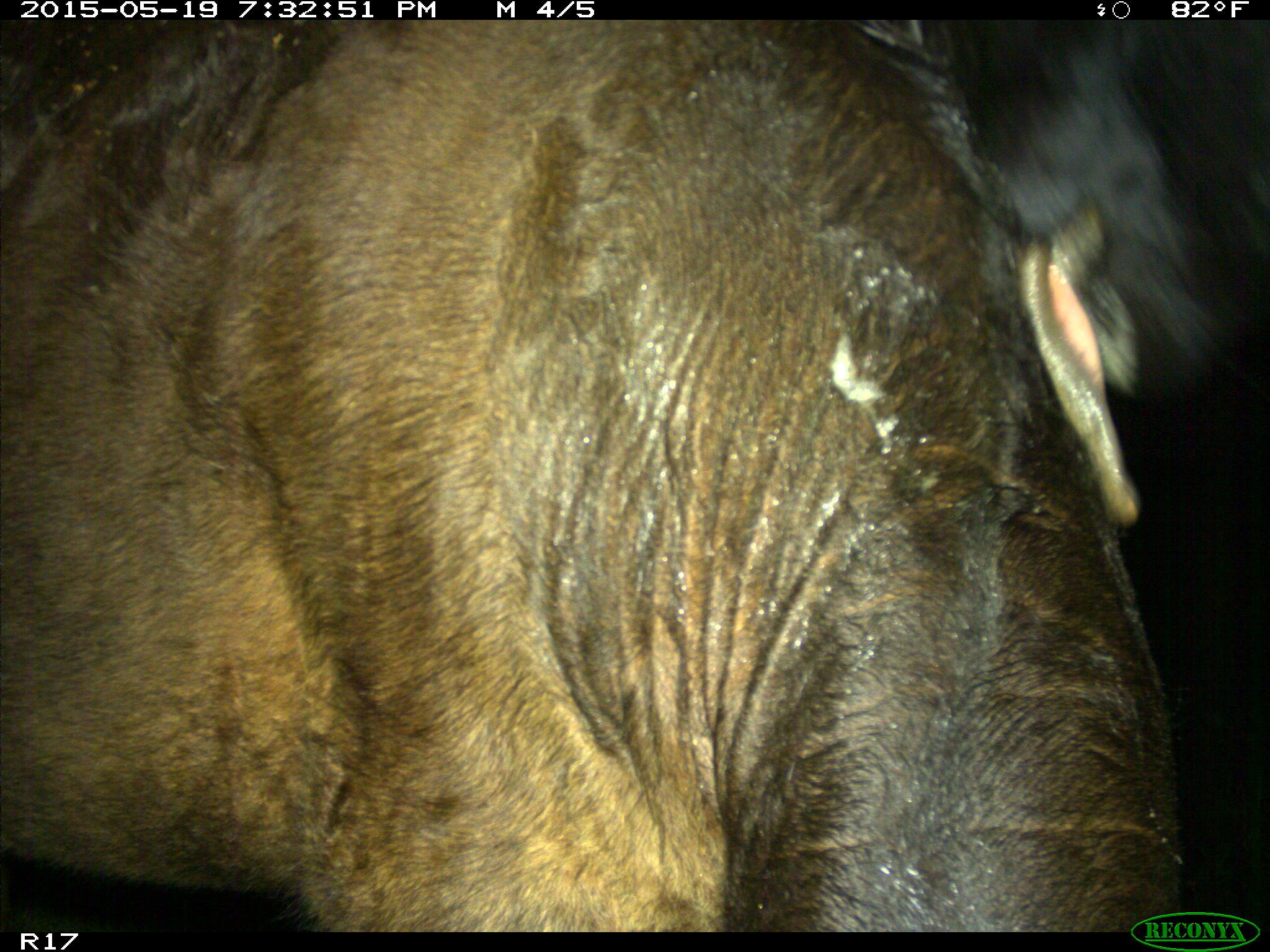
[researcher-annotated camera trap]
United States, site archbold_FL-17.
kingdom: Animalia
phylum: Chordata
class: Mammalia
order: Artiodactyla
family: Bovidae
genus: Bos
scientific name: Bos taurus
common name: domestic cow